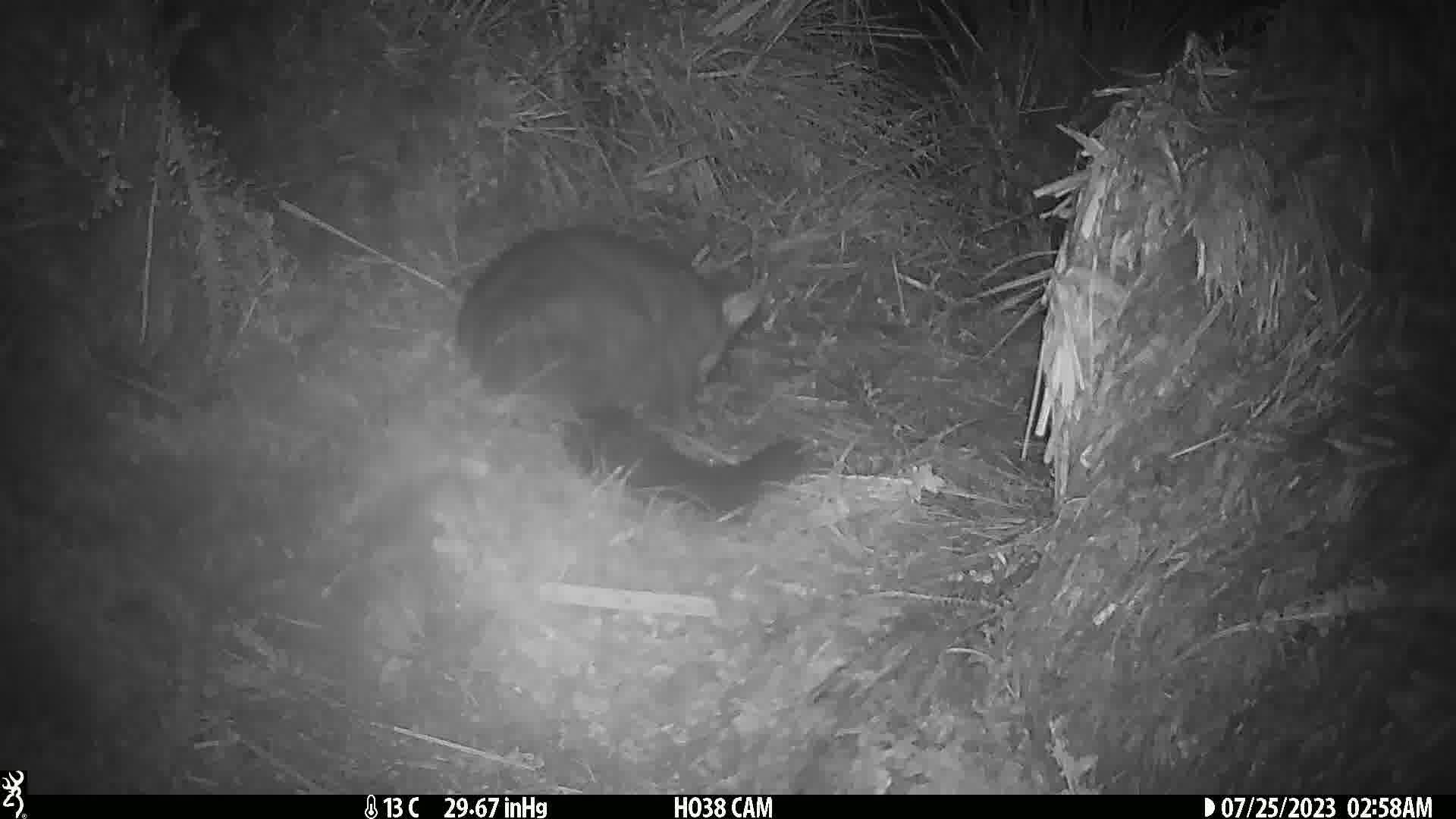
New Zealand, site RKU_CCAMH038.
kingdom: Animalia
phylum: Chordata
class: Mammalia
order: Diprotodontia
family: Phalangeridae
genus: Trichosurus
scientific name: Trichosurus vulpecula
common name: common brushtail possum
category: possum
Possum (common brushtail possum) (Trichosurus vulpecula).